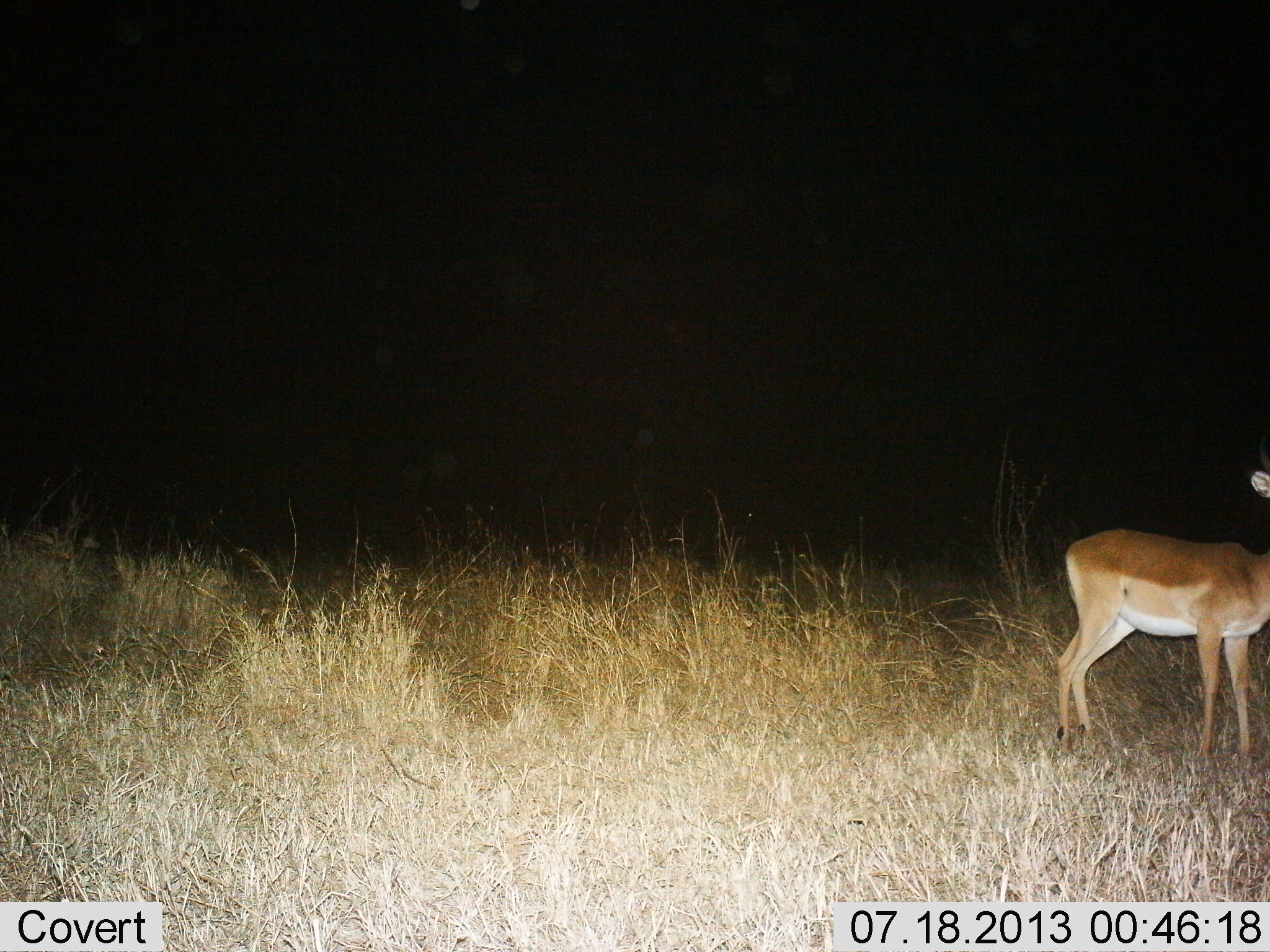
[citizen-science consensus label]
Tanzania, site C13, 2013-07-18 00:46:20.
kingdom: Animalia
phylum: Chordata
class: Mammalia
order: Artiodactyla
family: Bovidae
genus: Nanger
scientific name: Nanger granti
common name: grant's gazelle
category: gazellegrants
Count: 1.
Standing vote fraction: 93%.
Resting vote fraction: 0%.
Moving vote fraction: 7%.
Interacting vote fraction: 0%.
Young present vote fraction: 0%.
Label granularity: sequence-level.